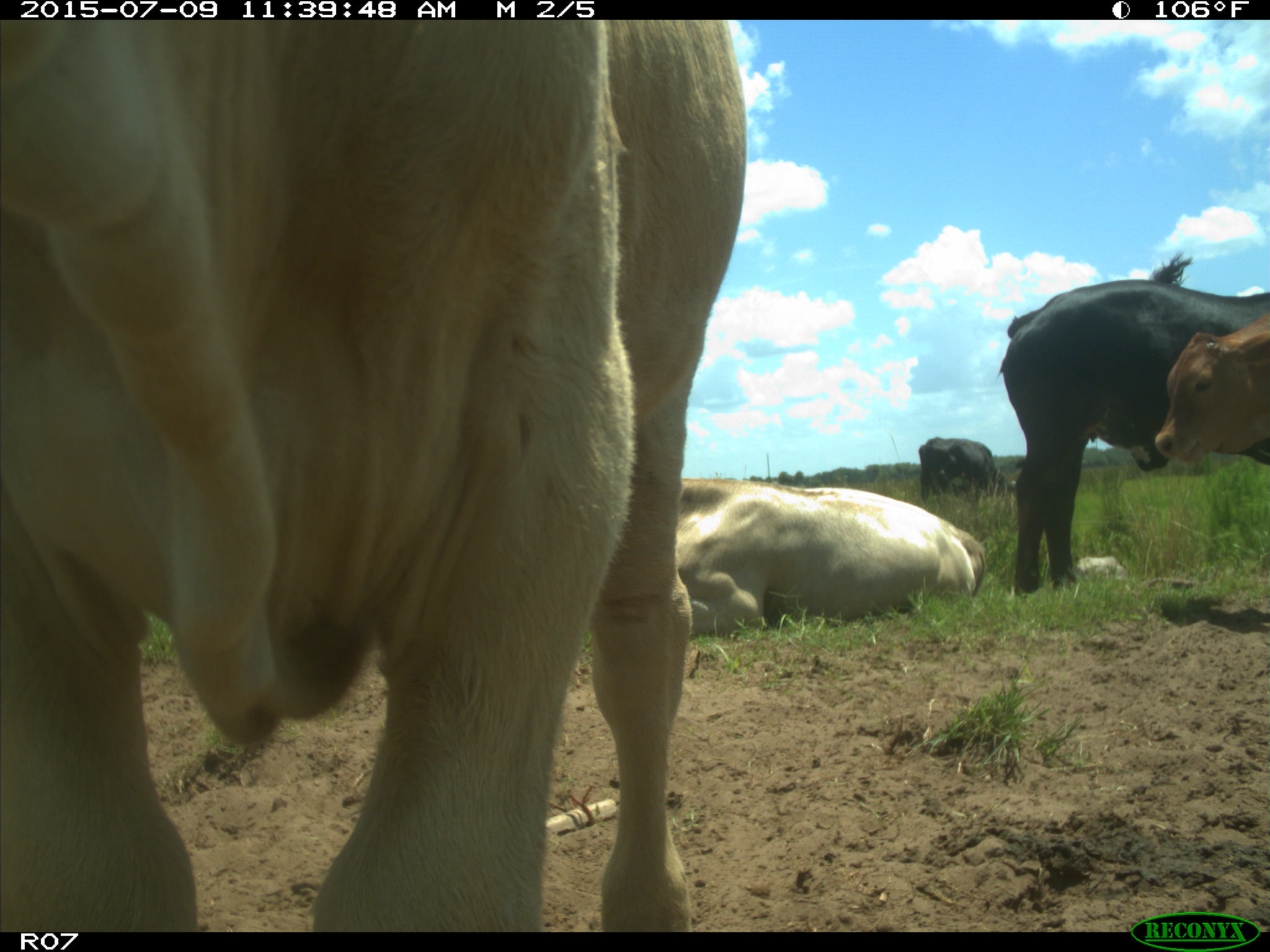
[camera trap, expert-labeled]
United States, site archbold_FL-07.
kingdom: Animalia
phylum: Chordata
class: Mammalia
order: Artiodactyla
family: Bovidae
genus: Bos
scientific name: Bos taurus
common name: domestic cow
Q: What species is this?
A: Bos taurus (domestic cow).